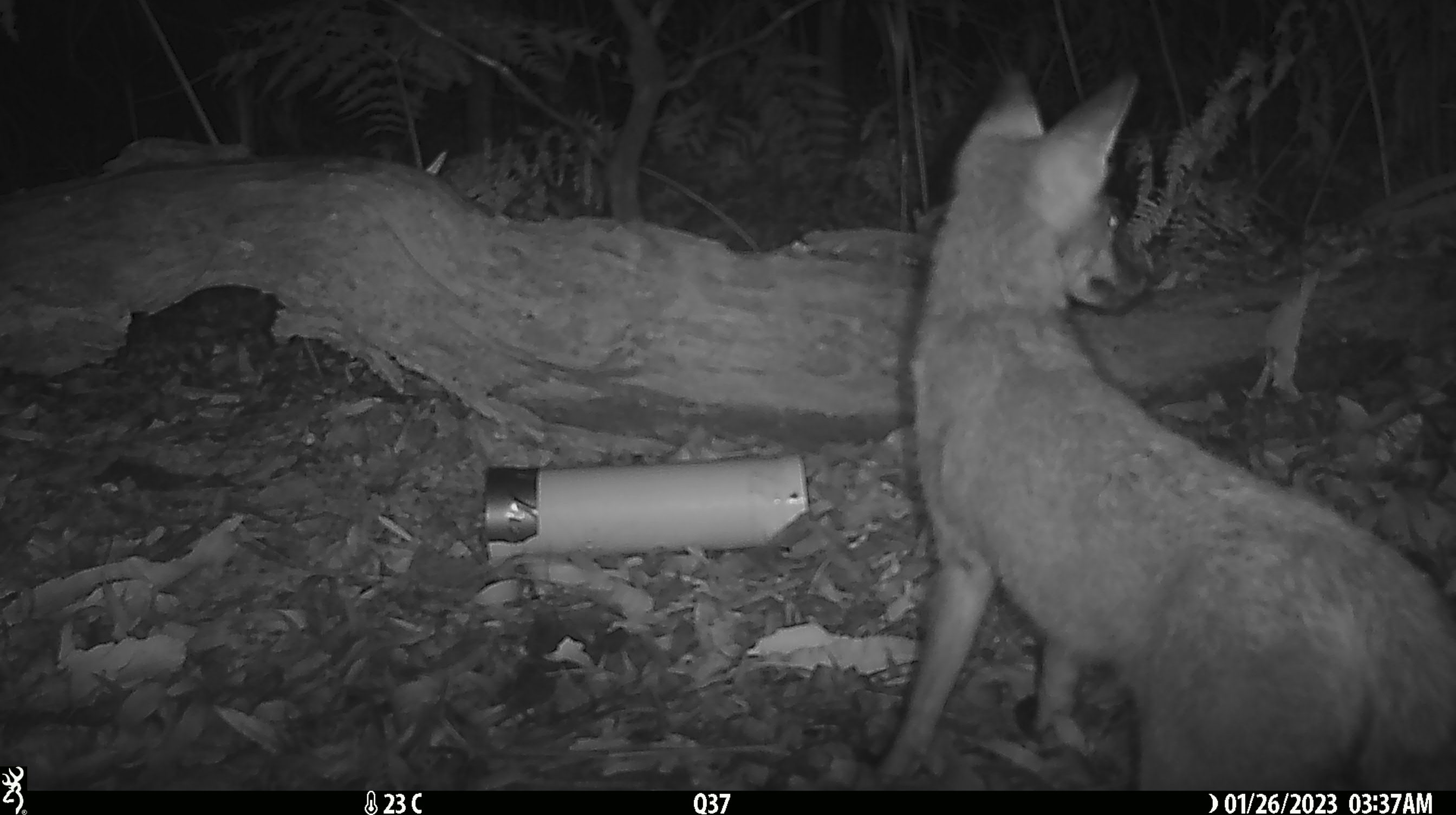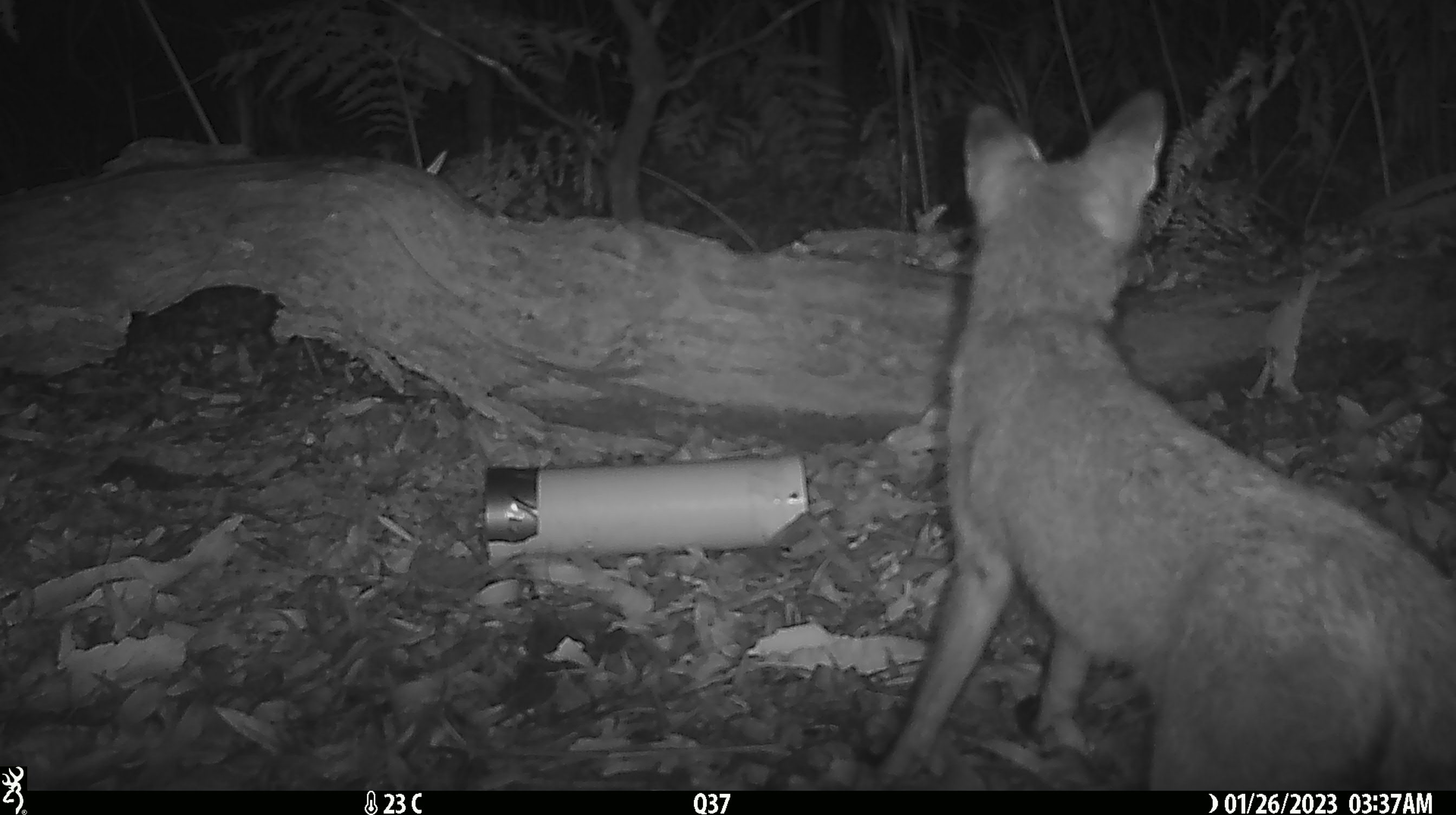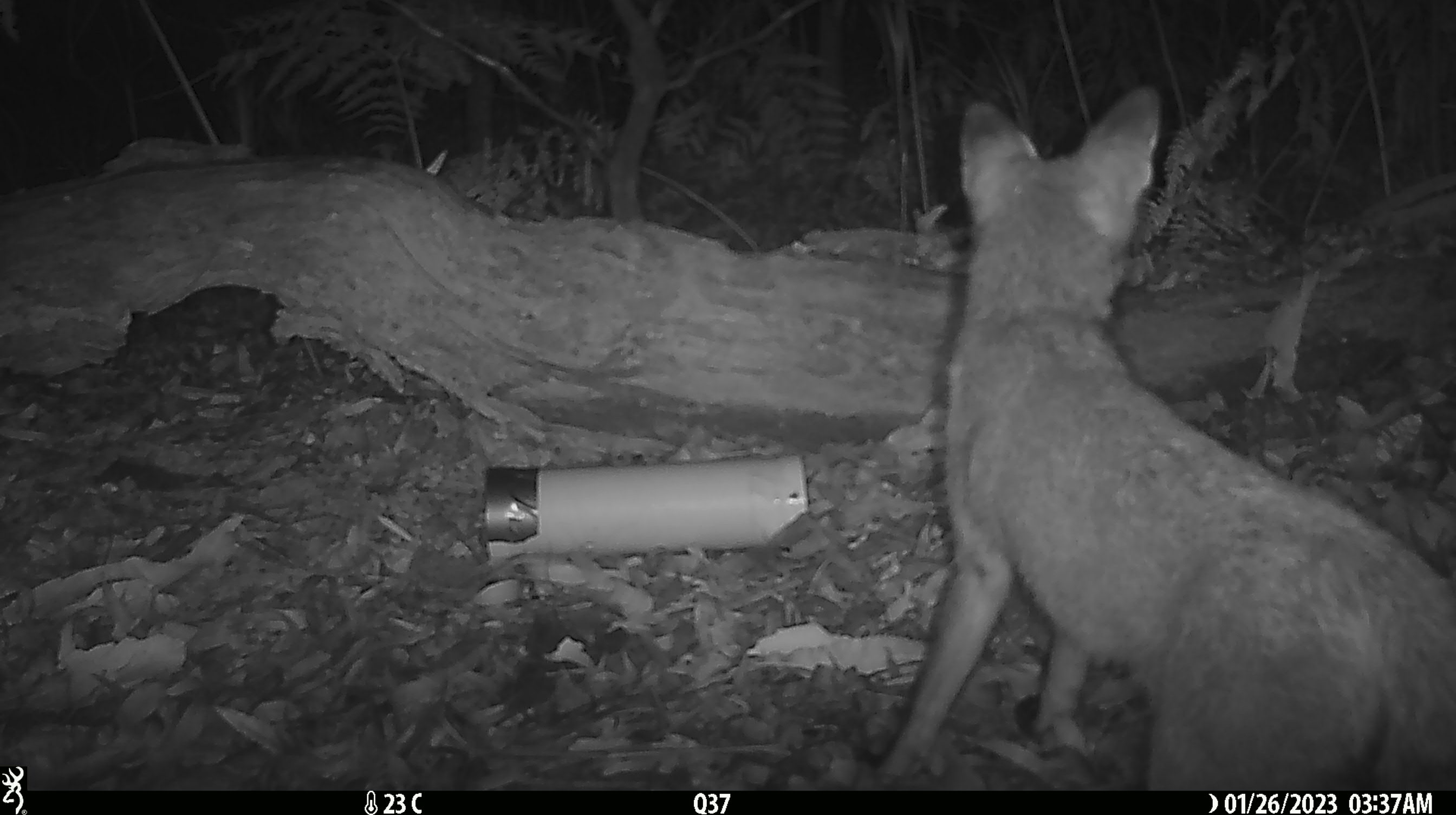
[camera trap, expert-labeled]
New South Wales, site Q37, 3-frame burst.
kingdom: Animalia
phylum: Chordata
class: Mammalia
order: Carnivora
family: Canidae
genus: Vulpes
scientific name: Vulpes vulpes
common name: red fox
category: fox